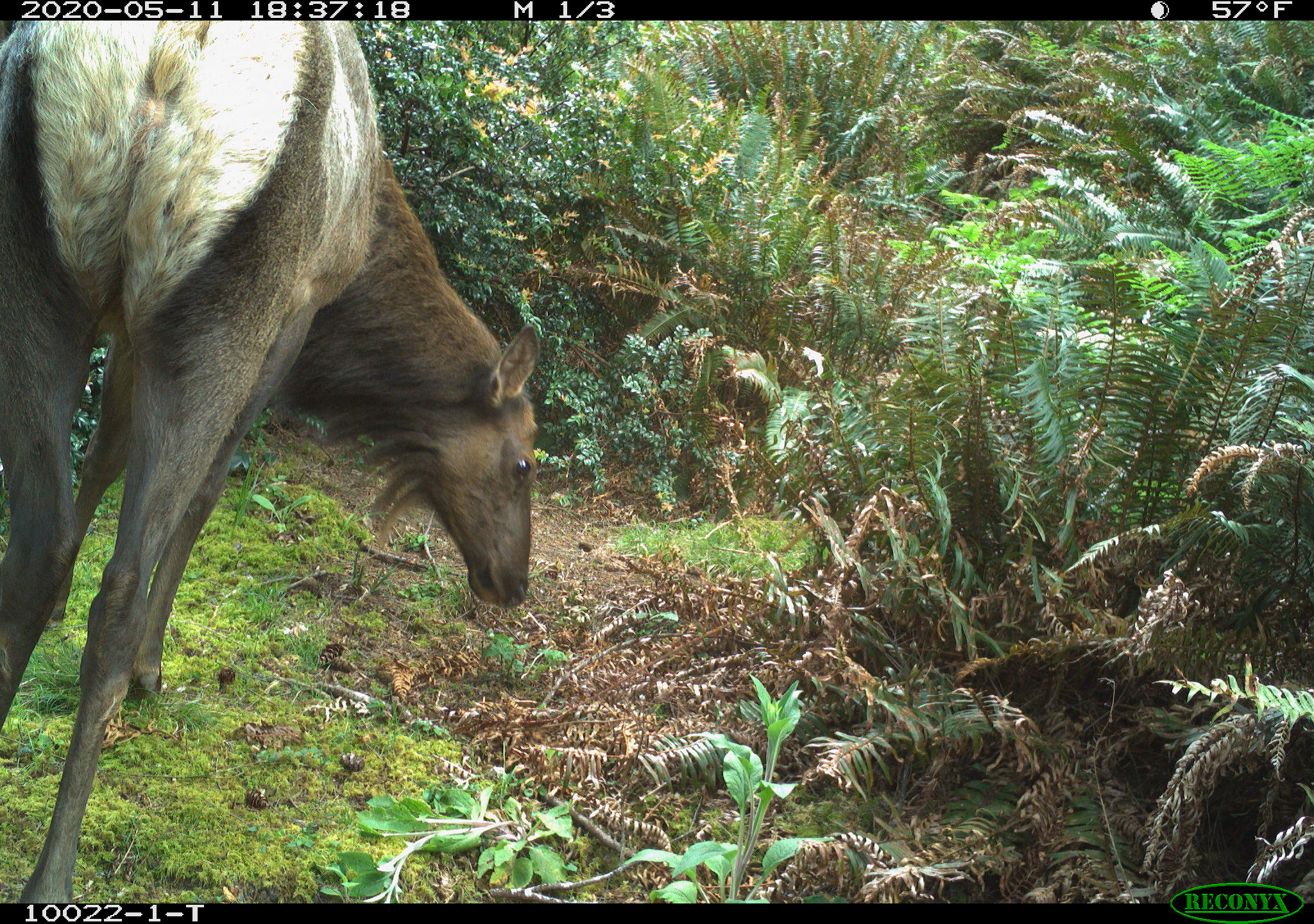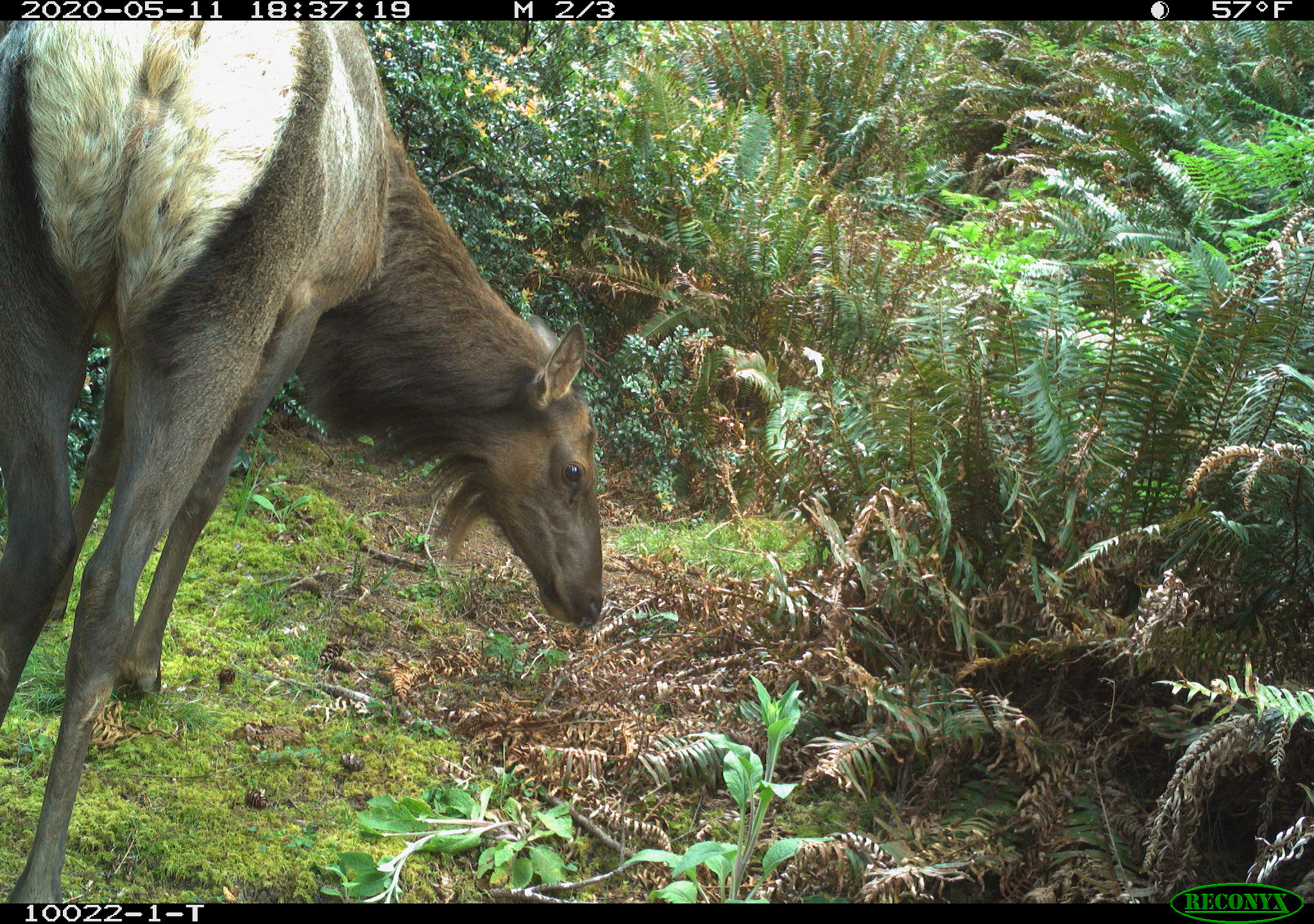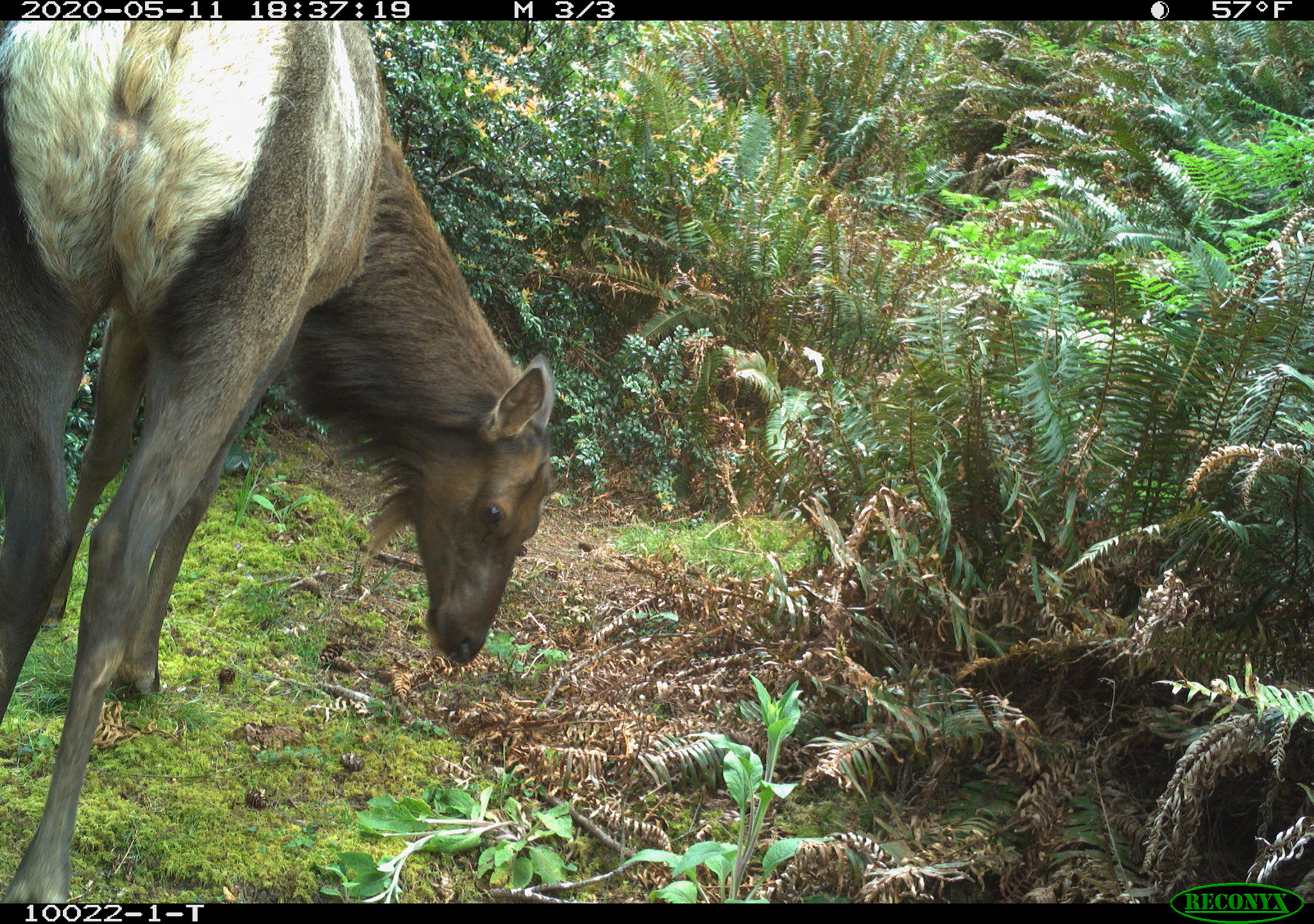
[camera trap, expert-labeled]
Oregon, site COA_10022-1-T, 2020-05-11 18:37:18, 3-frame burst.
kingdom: Animalia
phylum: Chordata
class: Mammalia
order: Artiodactyla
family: Cervidae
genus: Cervus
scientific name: Cervus canadensis roosevelti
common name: roosevelt elk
Roosevelt elk (Cervus canadensis roosevelti).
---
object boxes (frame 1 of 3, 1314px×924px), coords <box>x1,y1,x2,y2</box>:
roosevelt elk: <box>7,26,550,893</box>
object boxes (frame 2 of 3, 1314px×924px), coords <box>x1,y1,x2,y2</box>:
roosevelt elk: <box>5,28,608,893</box>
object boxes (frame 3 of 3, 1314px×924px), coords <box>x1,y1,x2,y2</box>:
roosevelt elk: <box>3,24,563,895</box>